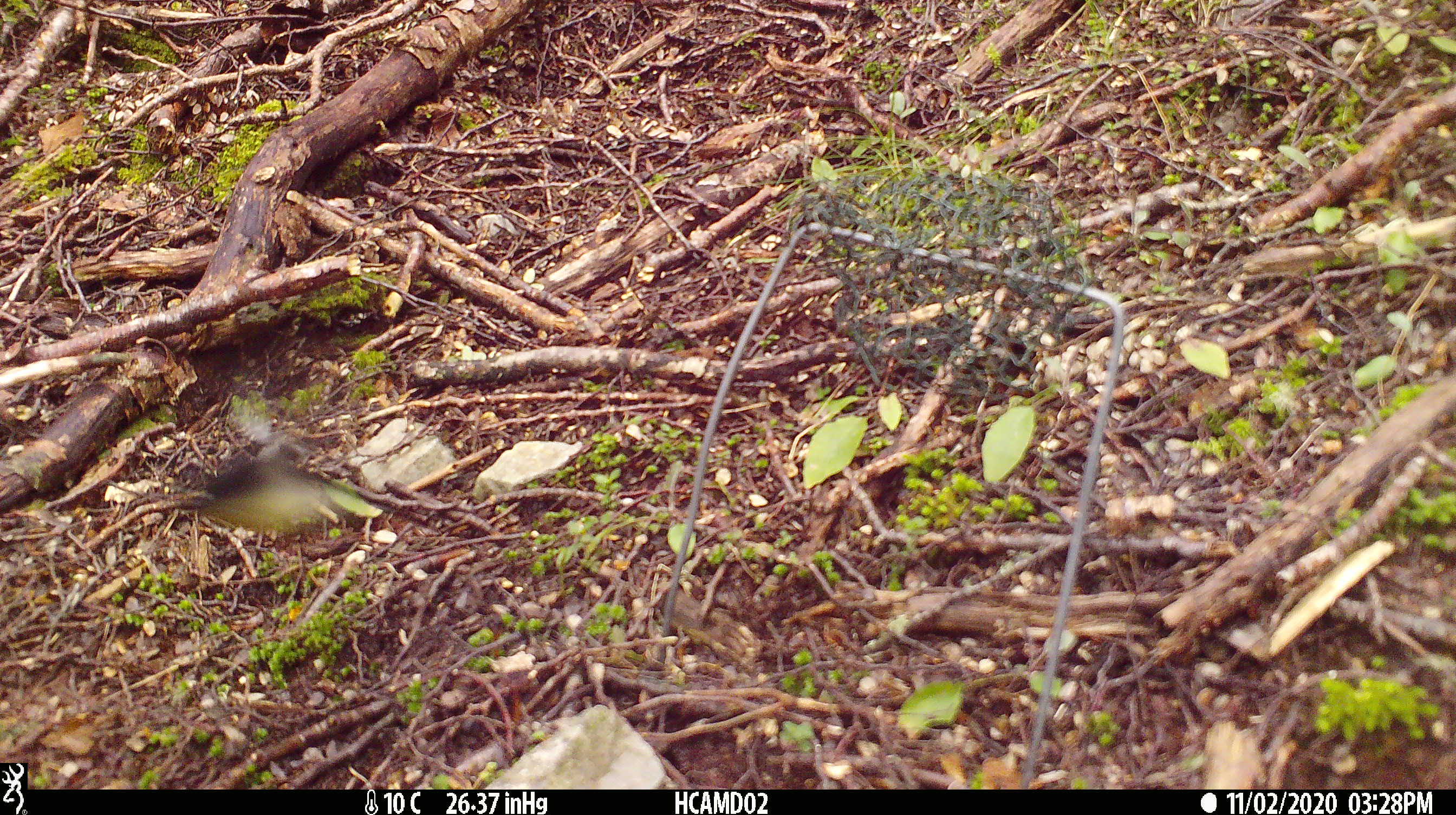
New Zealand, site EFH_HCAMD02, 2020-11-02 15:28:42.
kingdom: Animalia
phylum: Chordata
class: Aves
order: Passeriformes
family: Petroicidae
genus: Petroica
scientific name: Petroica macrocephala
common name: tomtit